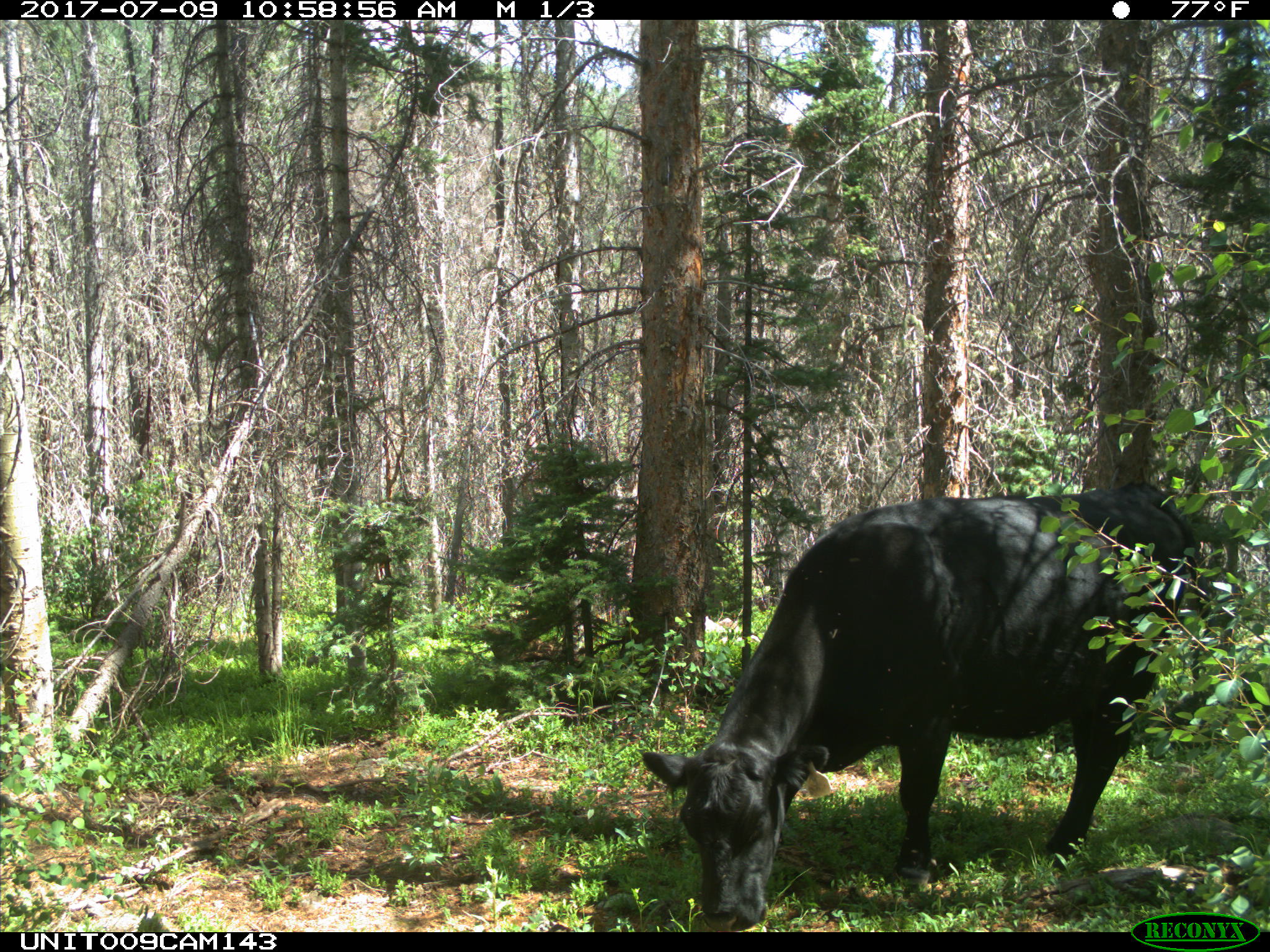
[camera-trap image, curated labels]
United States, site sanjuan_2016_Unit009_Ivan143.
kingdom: Animalia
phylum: Chordata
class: Mammalia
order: Artiodactyla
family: Bovidae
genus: Bos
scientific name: Bos taurus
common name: domestic cow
Bos taurus (domestic cow).